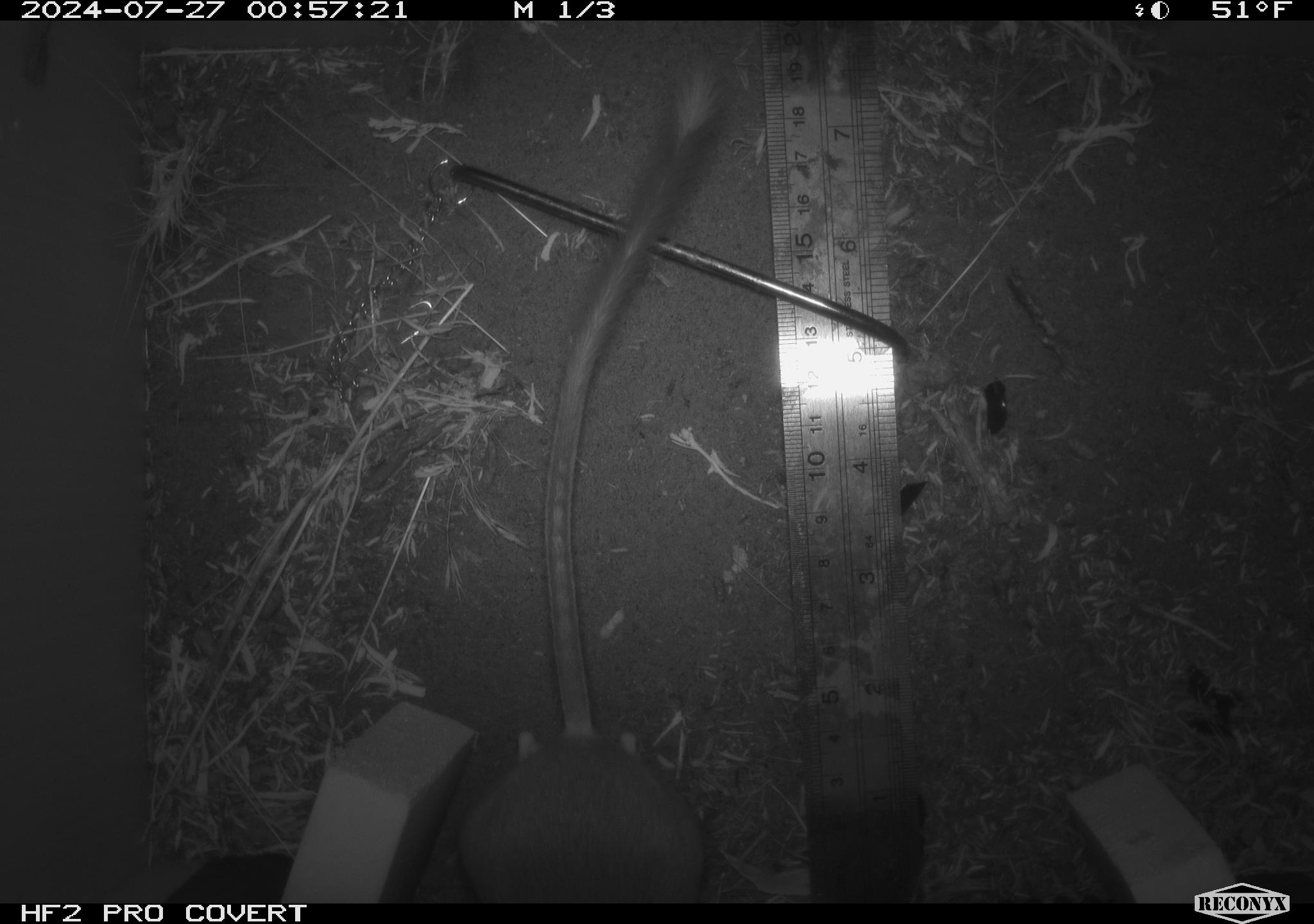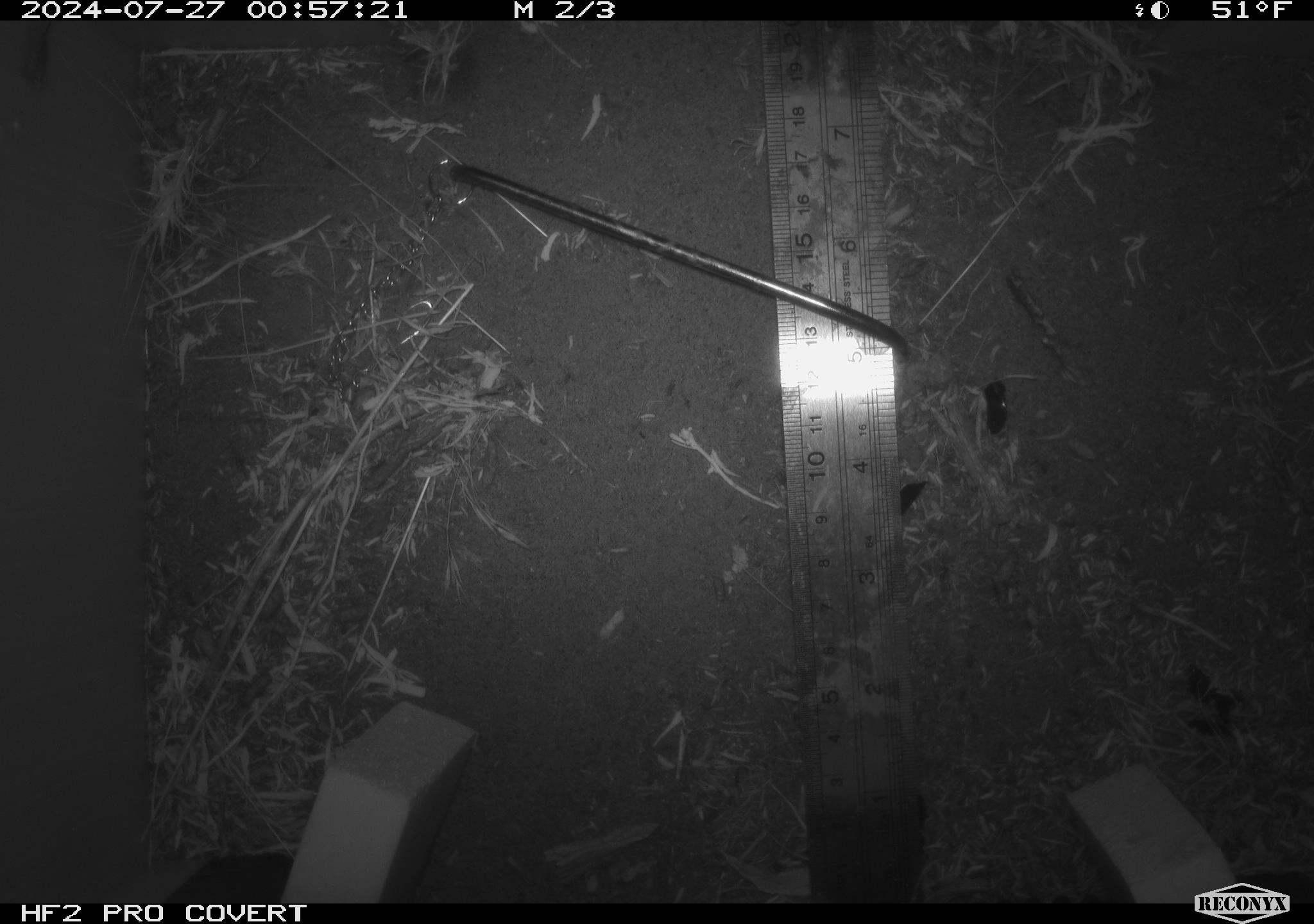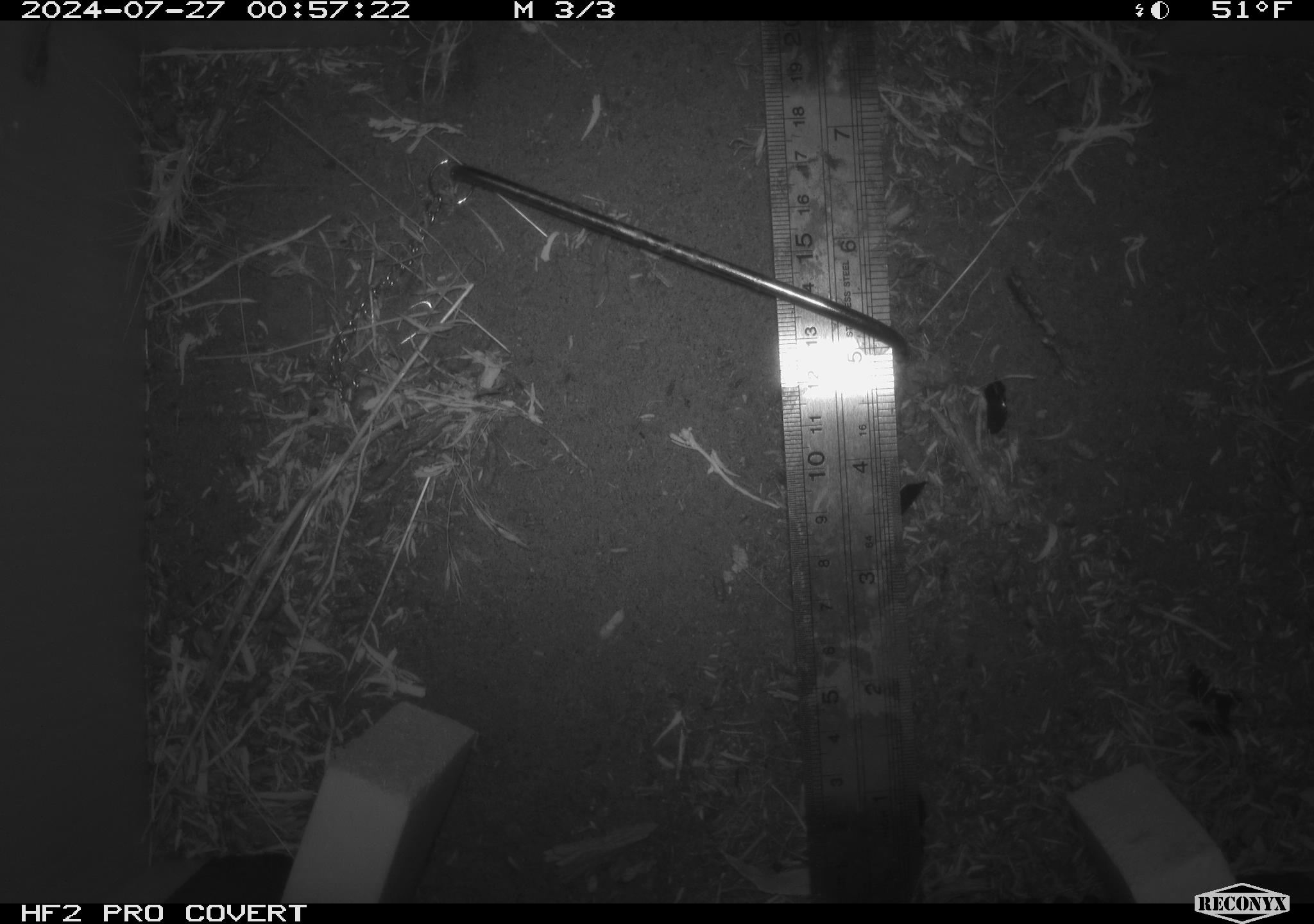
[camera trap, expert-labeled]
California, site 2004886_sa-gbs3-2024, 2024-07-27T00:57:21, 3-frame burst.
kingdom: Animalia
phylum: Chordata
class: Mammalia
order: Rodentia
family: Cricetidae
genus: Neotoma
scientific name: Neotoma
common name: pack rat or woodrat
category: neotoma species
Neotoma species (pack rat or woodrat) (Neotoma).